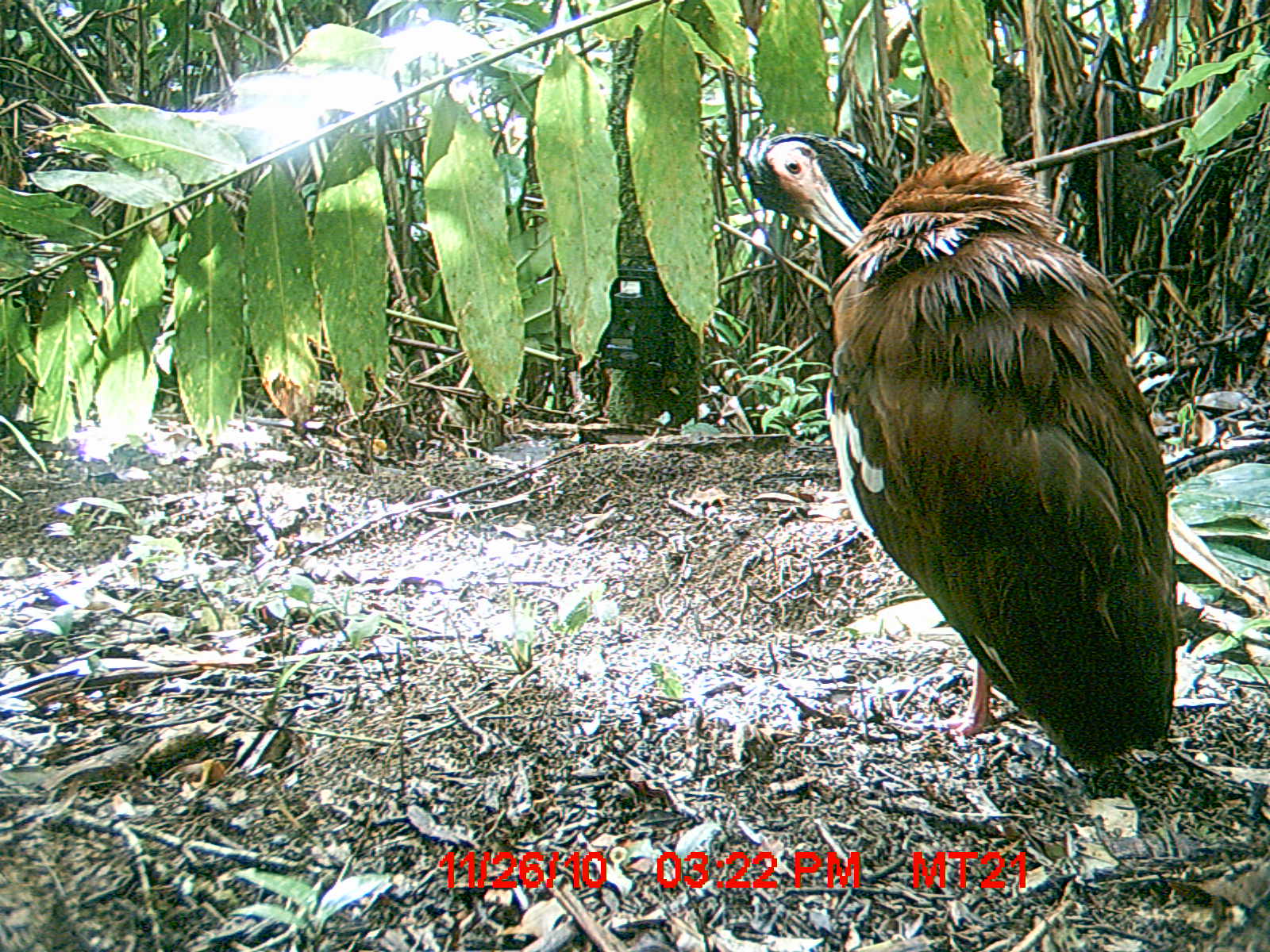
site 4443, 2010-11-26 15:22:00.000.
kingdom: Animalia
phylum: Chordata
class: Aves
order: Pelecaniformes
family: Threskiornithidae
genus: Lophotibis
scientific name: Lophotibis cristata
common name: madagascan ibis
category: lophotibis cristataa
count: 1